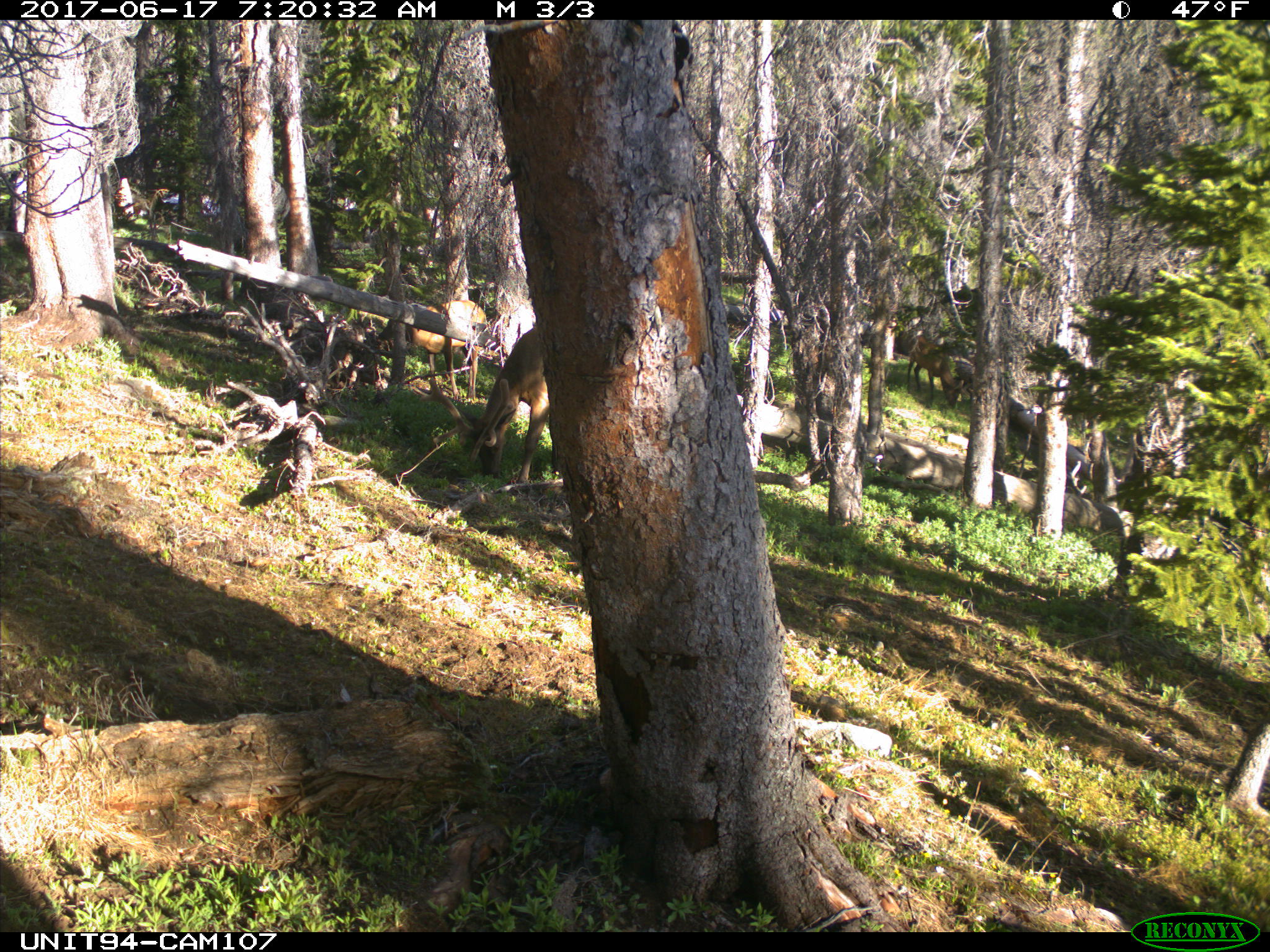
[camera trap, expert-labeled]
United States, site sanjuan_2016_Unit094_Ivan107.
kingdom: Animalia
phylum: Chordata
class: Mammalia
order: Artiodactyla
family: Cervidae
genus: Cervus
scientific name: Cervus elaphus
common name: red deer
Cervus elaphus (red deer).